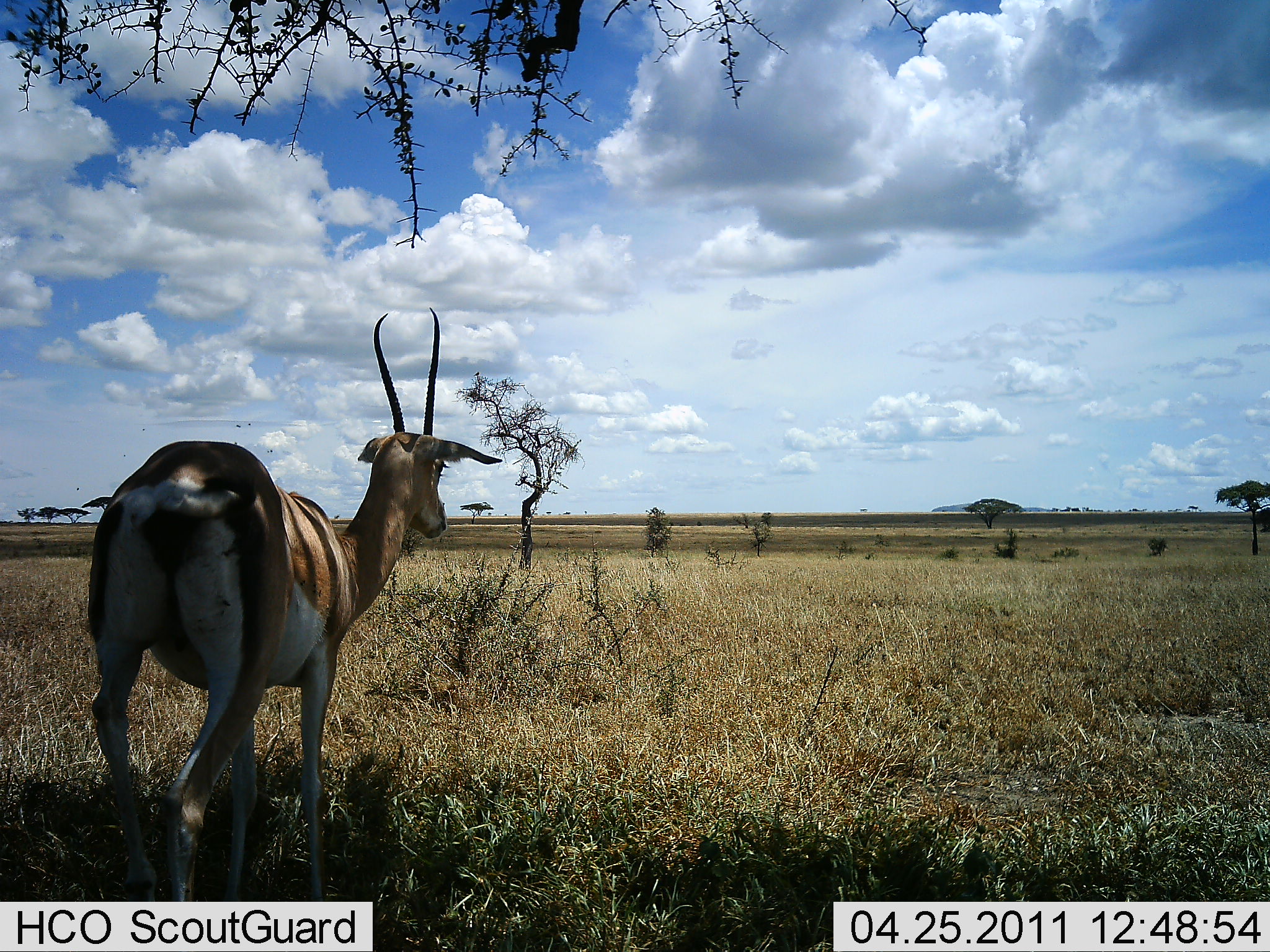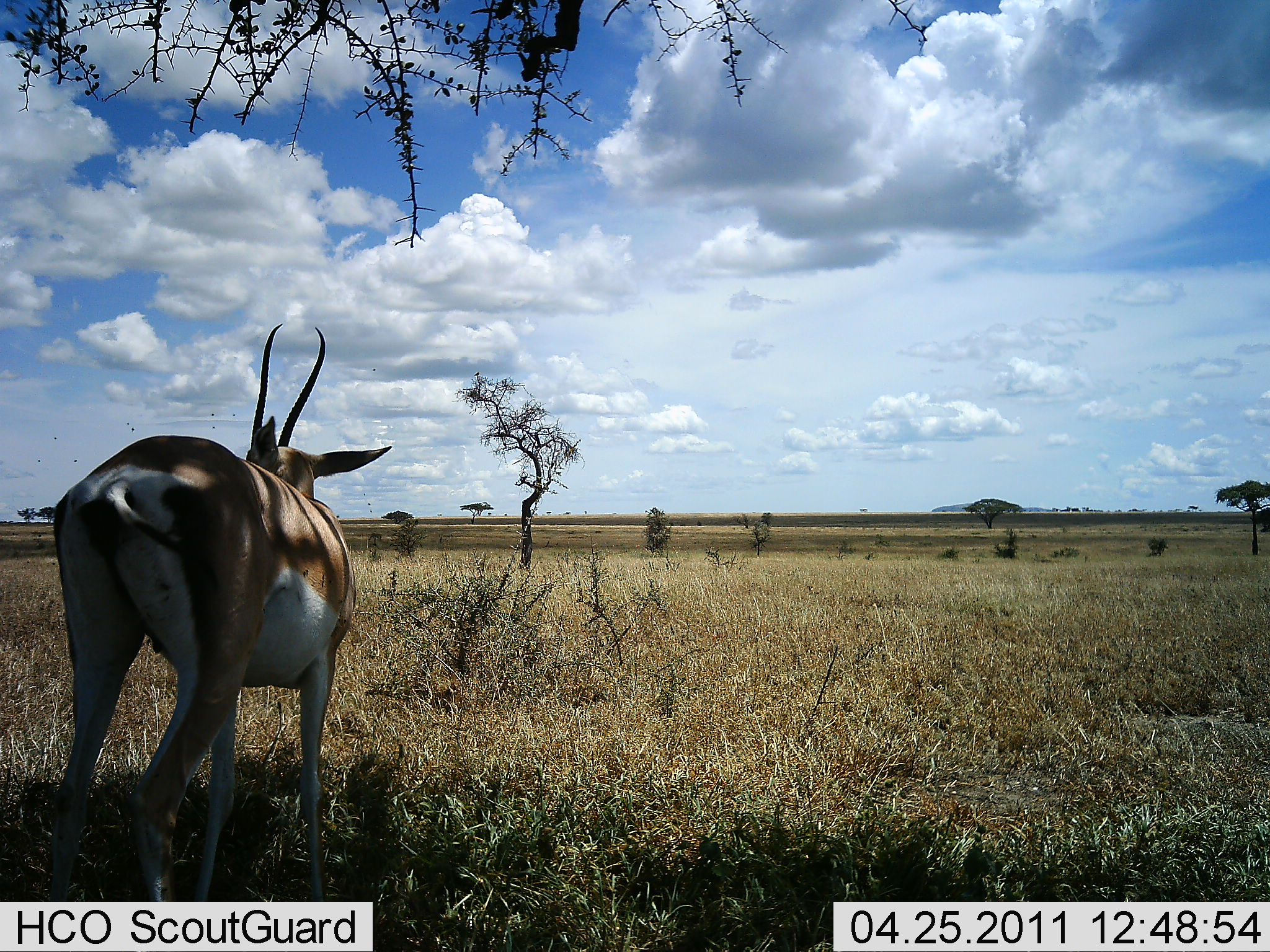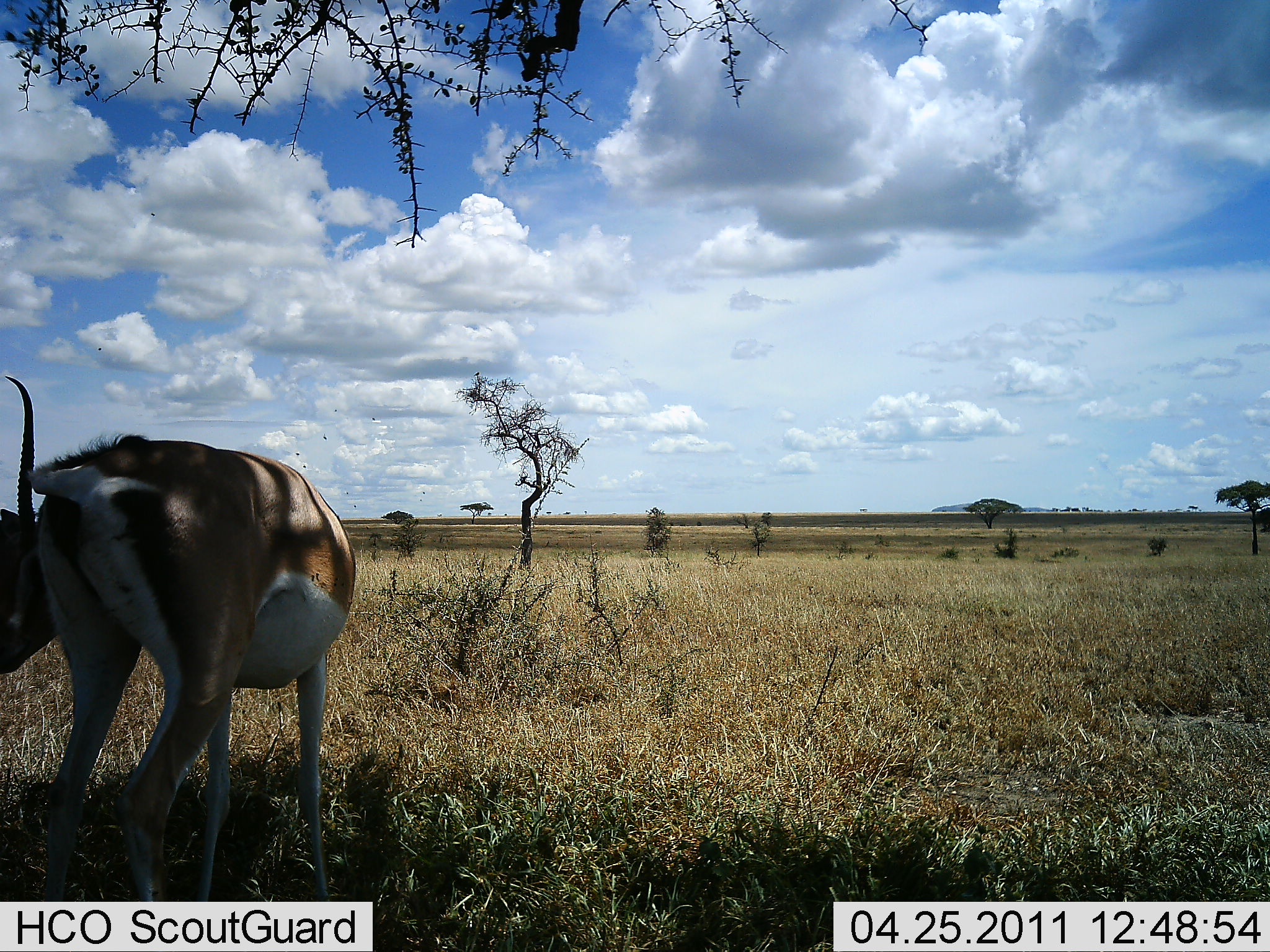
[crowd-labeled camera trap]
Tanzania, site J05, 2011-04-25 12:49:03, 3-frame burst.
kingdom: Animalia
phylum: Chordata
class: Mammalia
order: Artiodactyla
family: Bovidae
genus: Nanger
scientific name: Nanger granti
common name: grant's gazelle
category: gazellegrants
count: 1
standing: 82%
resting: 0%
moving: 27%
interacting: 0%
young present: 0%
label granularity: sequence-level